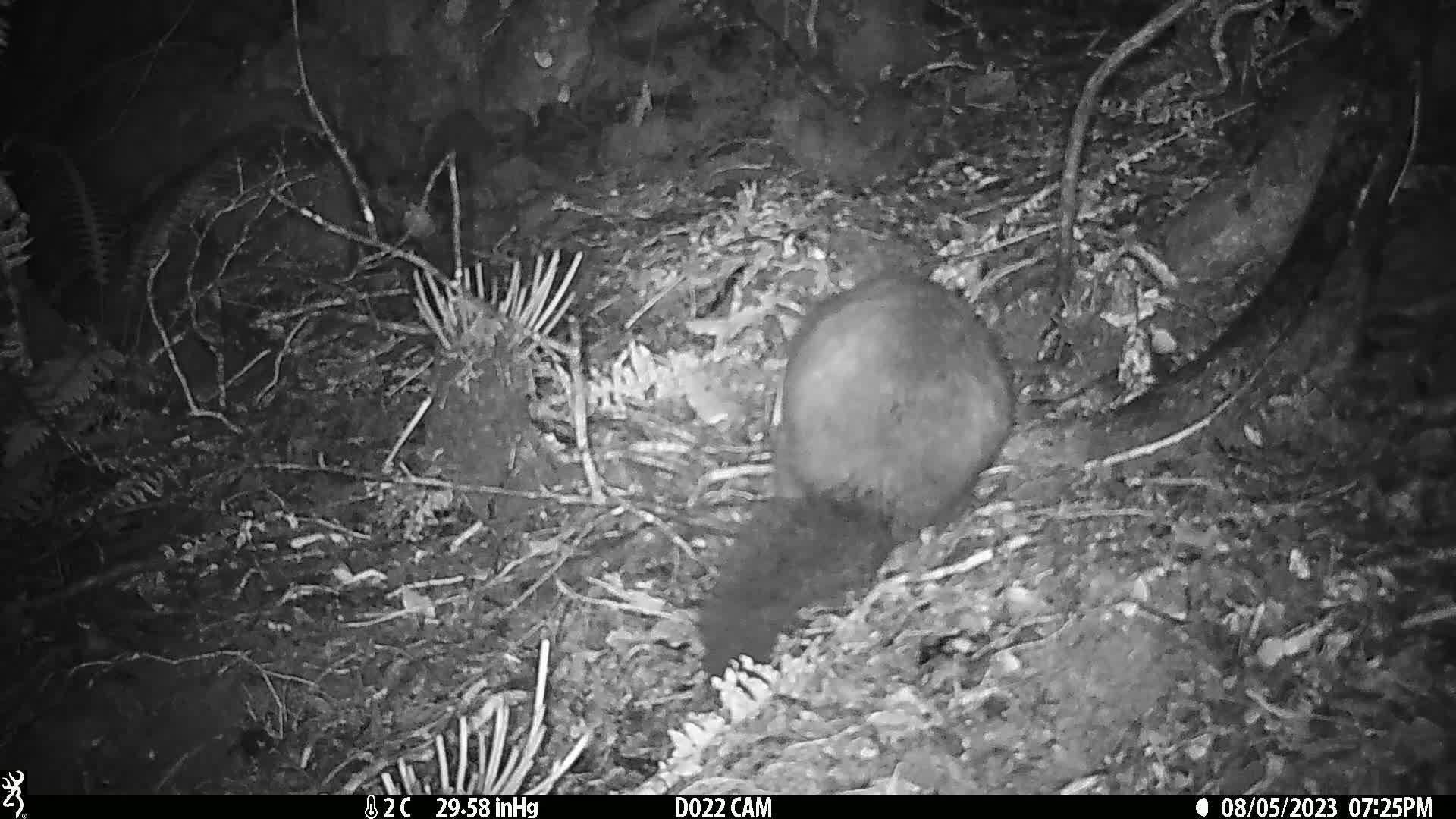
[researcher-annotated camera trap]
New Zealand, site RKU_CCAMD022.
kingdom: Animalia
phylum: Chordata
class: Mammalia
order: Diprotodontia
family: Phalangeridae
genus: Trichosurus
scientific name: Trichosurus vulpecula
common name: common brushtail possum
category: possum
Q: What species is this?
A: Possum (common brushtail possum) (Trichosurus vulpecula).